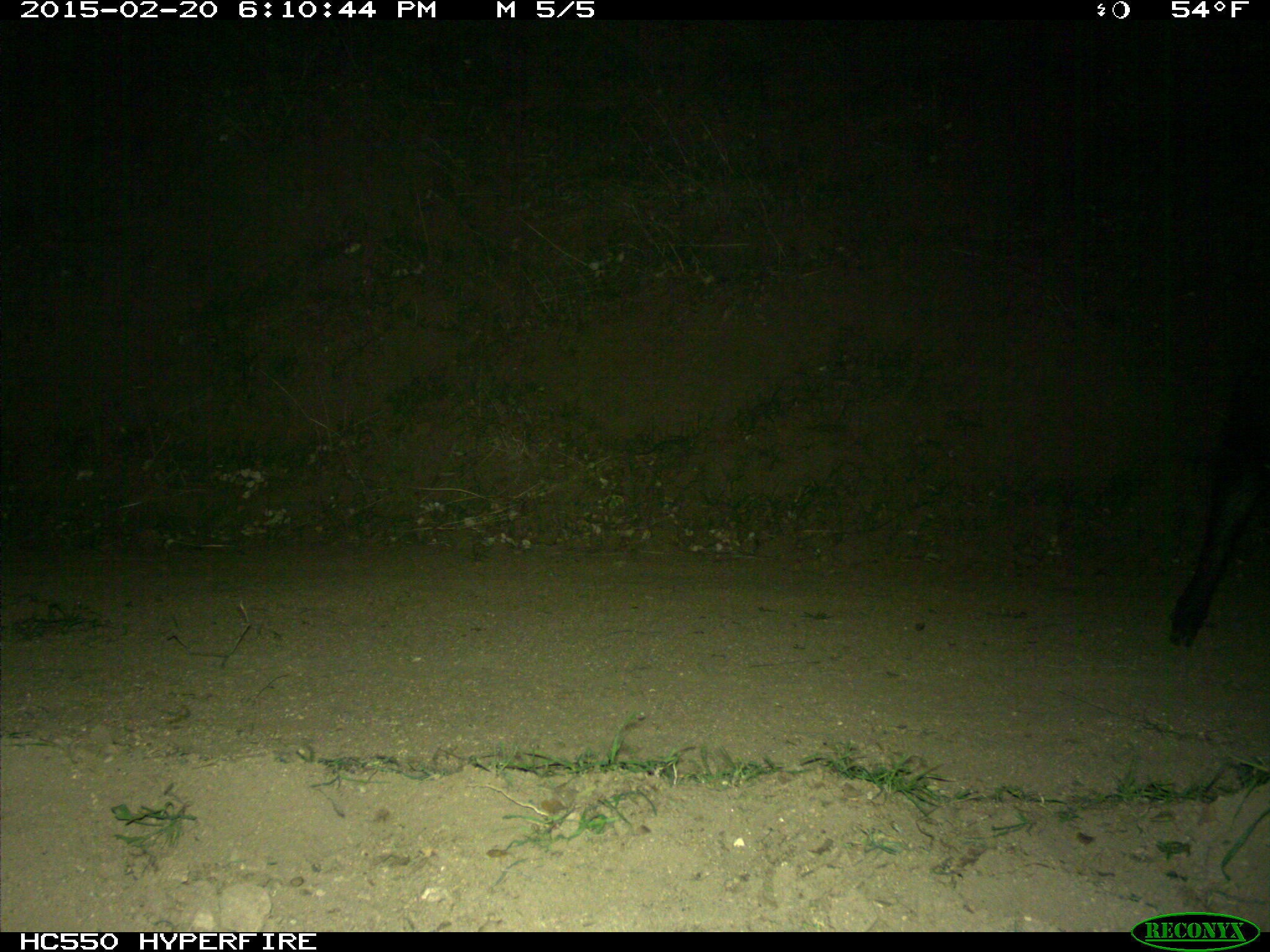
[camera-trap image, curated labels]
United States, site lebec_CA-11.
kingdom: Animalia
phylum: Chordata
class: Mammalia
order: Artiodactyla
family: Suidae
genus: Sus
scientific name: Sus scrofa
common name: wild boar